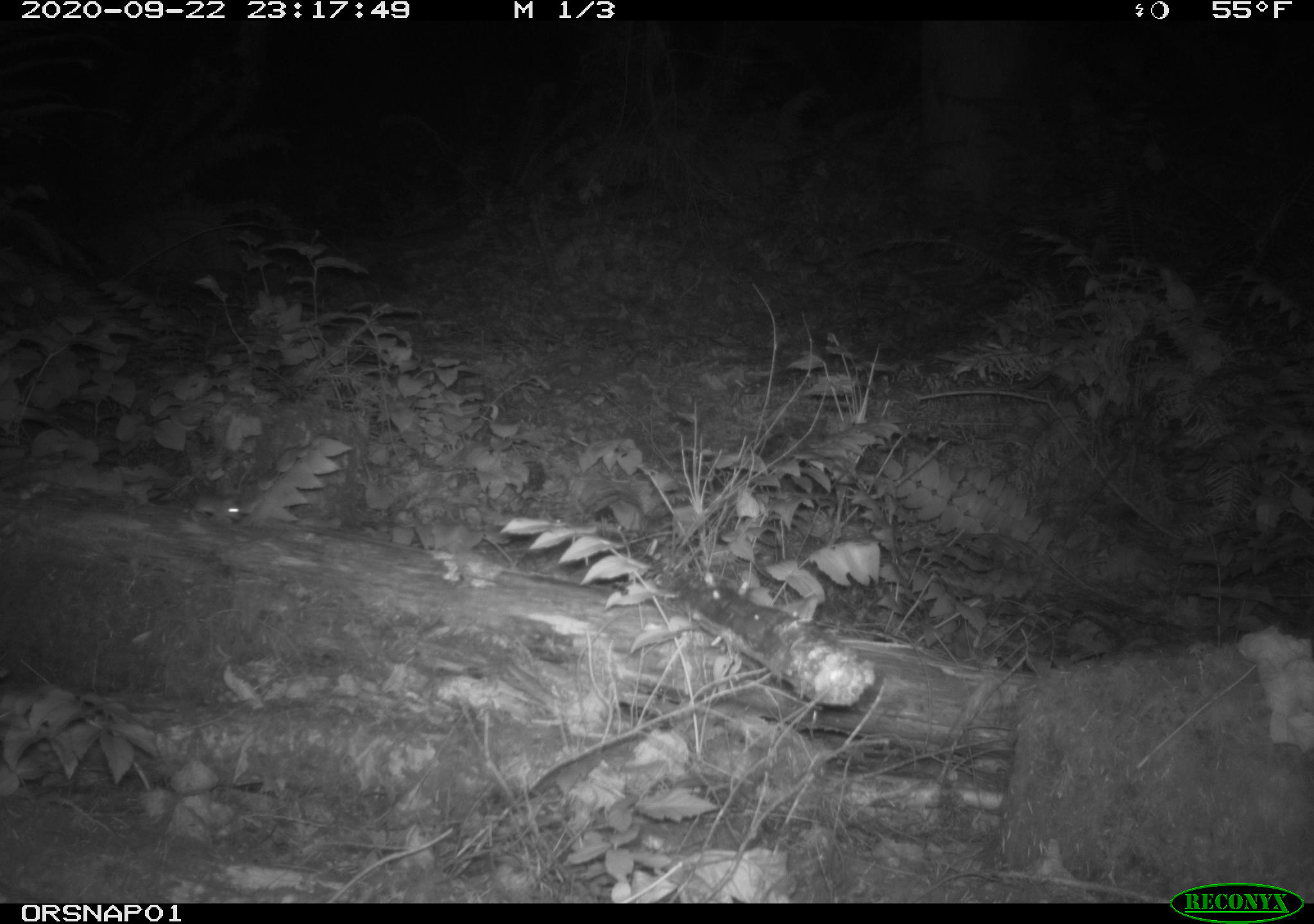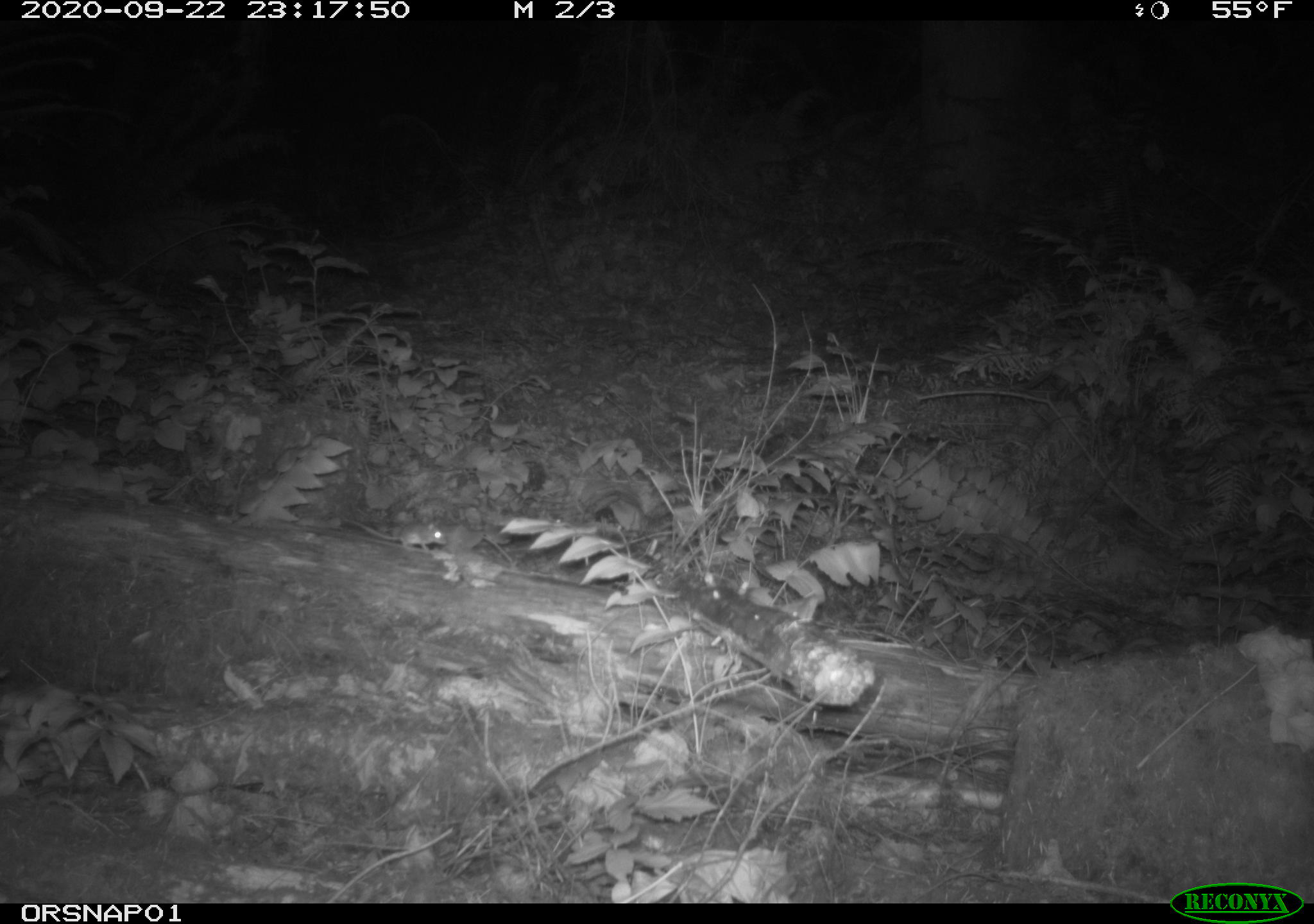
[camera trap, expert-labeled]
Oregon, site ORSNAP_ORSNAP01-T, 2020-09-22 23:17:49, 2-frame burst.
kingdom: Animalia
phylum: Chordata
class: Mammalia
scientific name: Mammalia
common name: small mammal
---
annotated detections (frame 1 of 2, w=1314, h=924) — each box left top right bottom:
small mammal: 156 485 250 523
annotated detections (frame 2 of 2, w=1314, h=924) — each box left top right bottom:
small mammal: 326 502 454 566